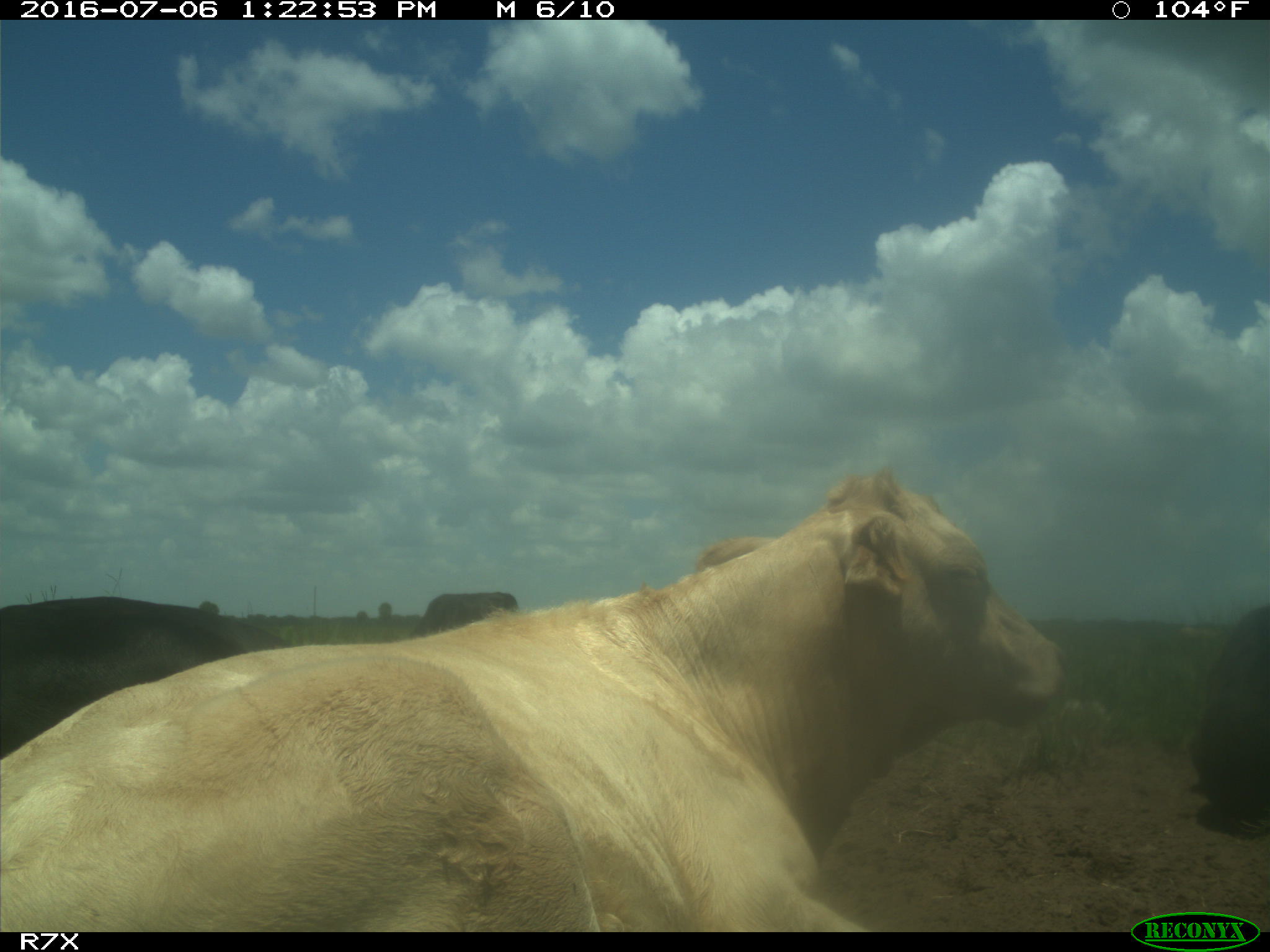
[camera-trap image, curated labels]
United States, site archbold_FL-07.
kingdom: Animalia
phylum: Chordata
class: Mammalia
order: Artiodactyla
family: Bovidae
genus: Bos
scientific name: Bos taurus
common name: domestic cow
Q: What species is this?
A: Bos taurus (domestic cow).